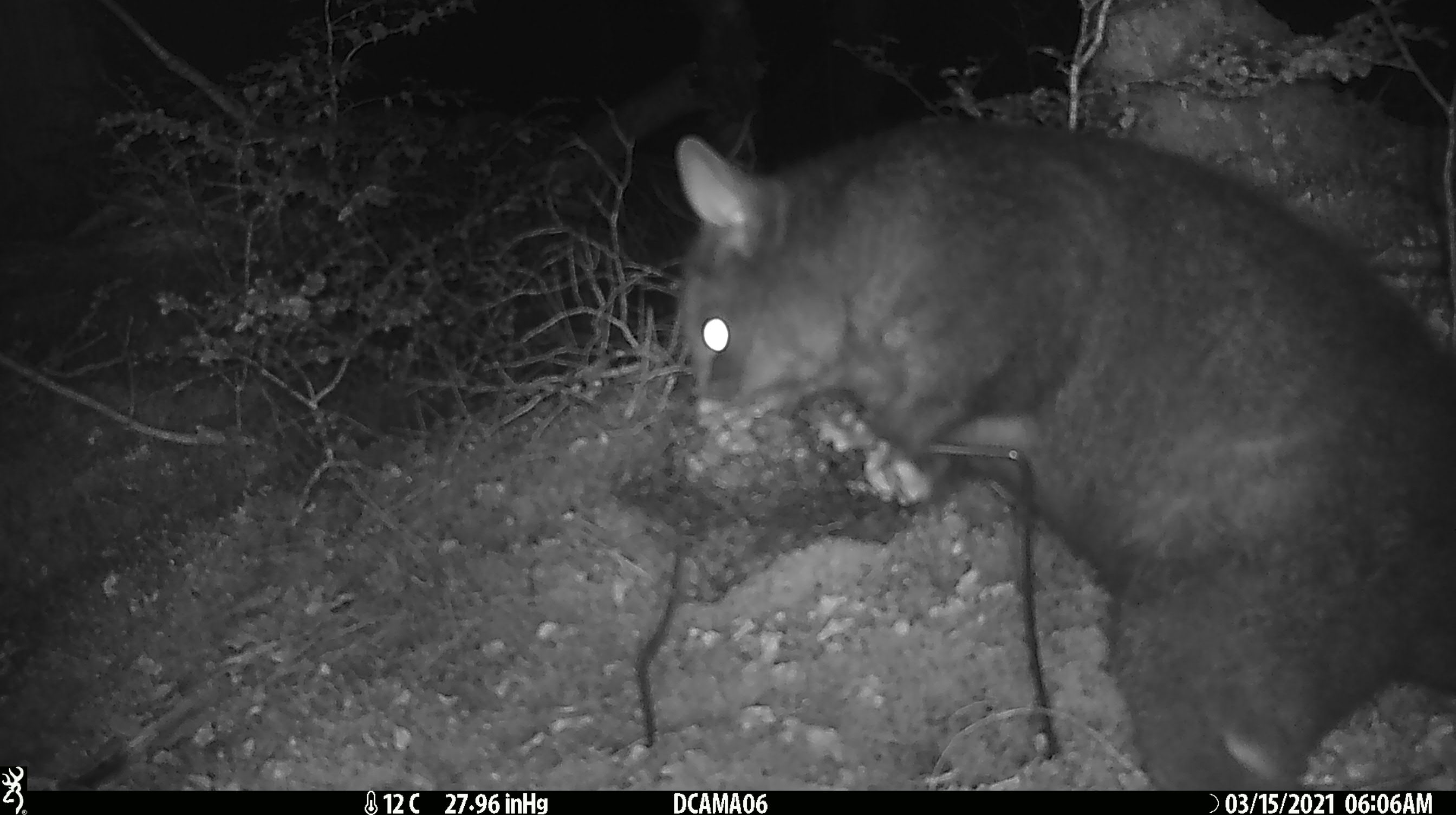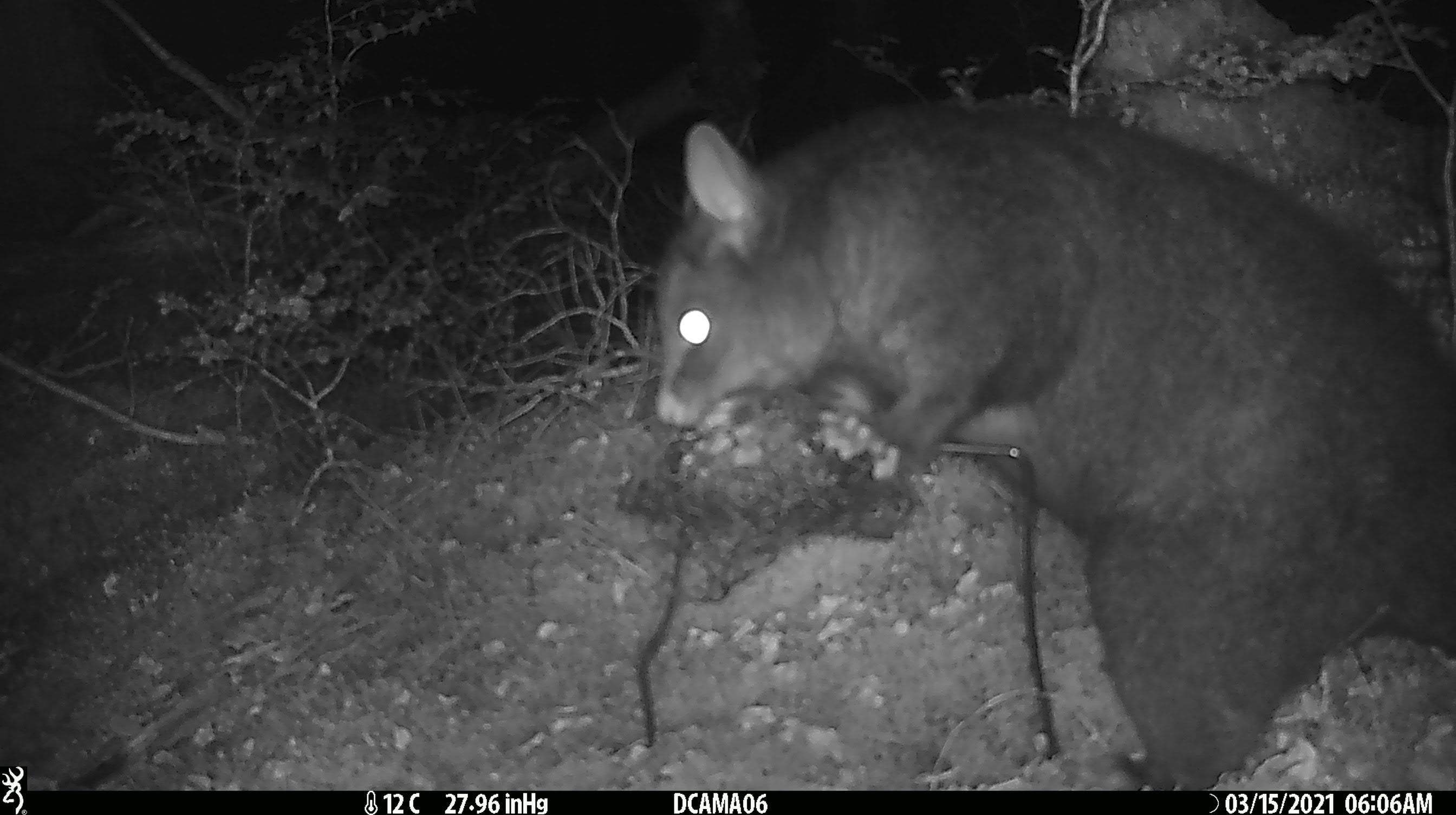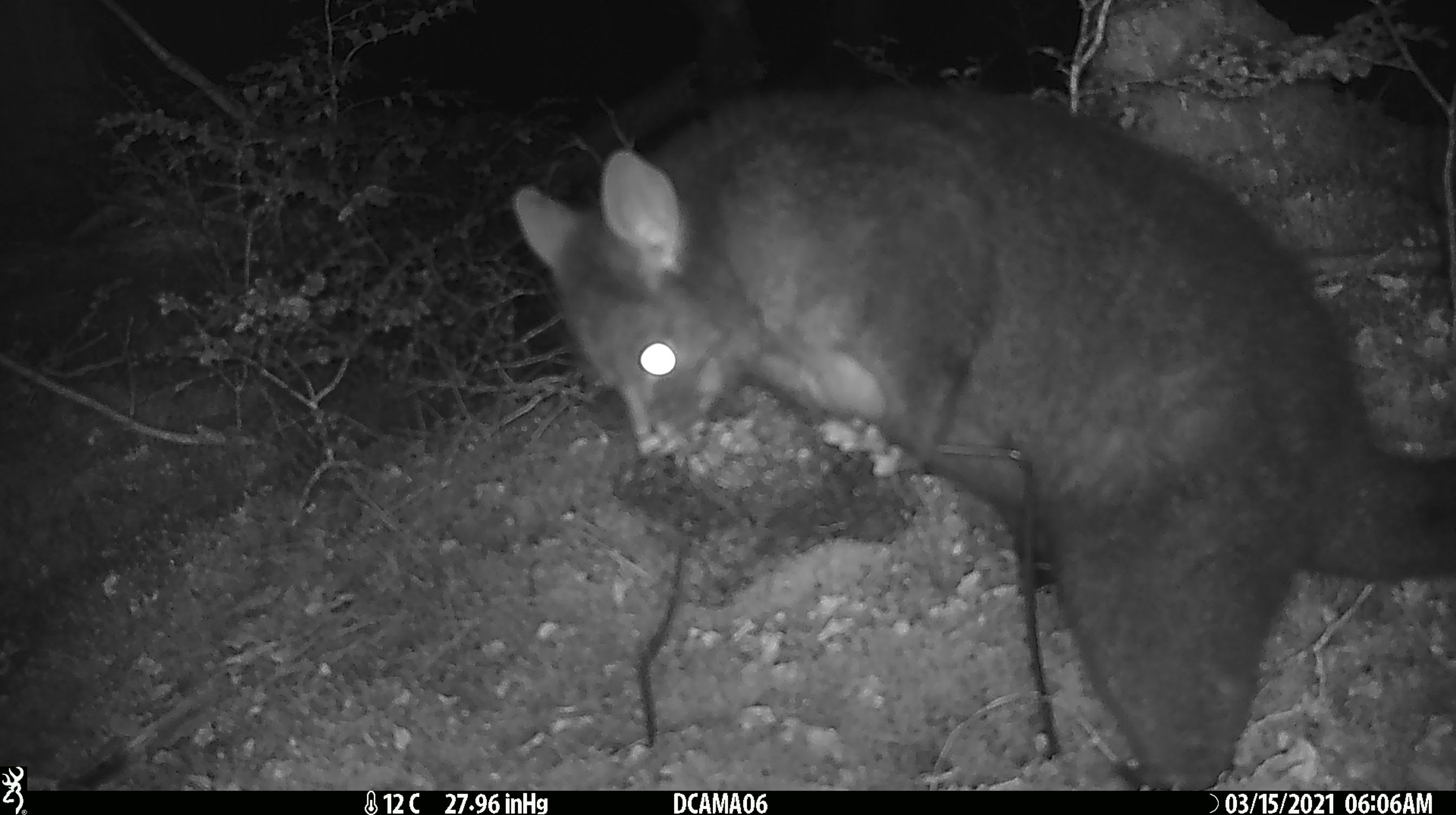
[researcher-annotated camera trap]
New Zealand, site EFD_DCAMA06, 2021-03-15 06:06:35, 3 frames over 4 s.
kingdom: Animalia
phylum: Chordata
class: Mammalia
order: Diprotodontia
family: Phalangeridae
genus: Trichosurus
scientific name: Trichosurus vulpecula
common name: common brushtail possum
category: possum